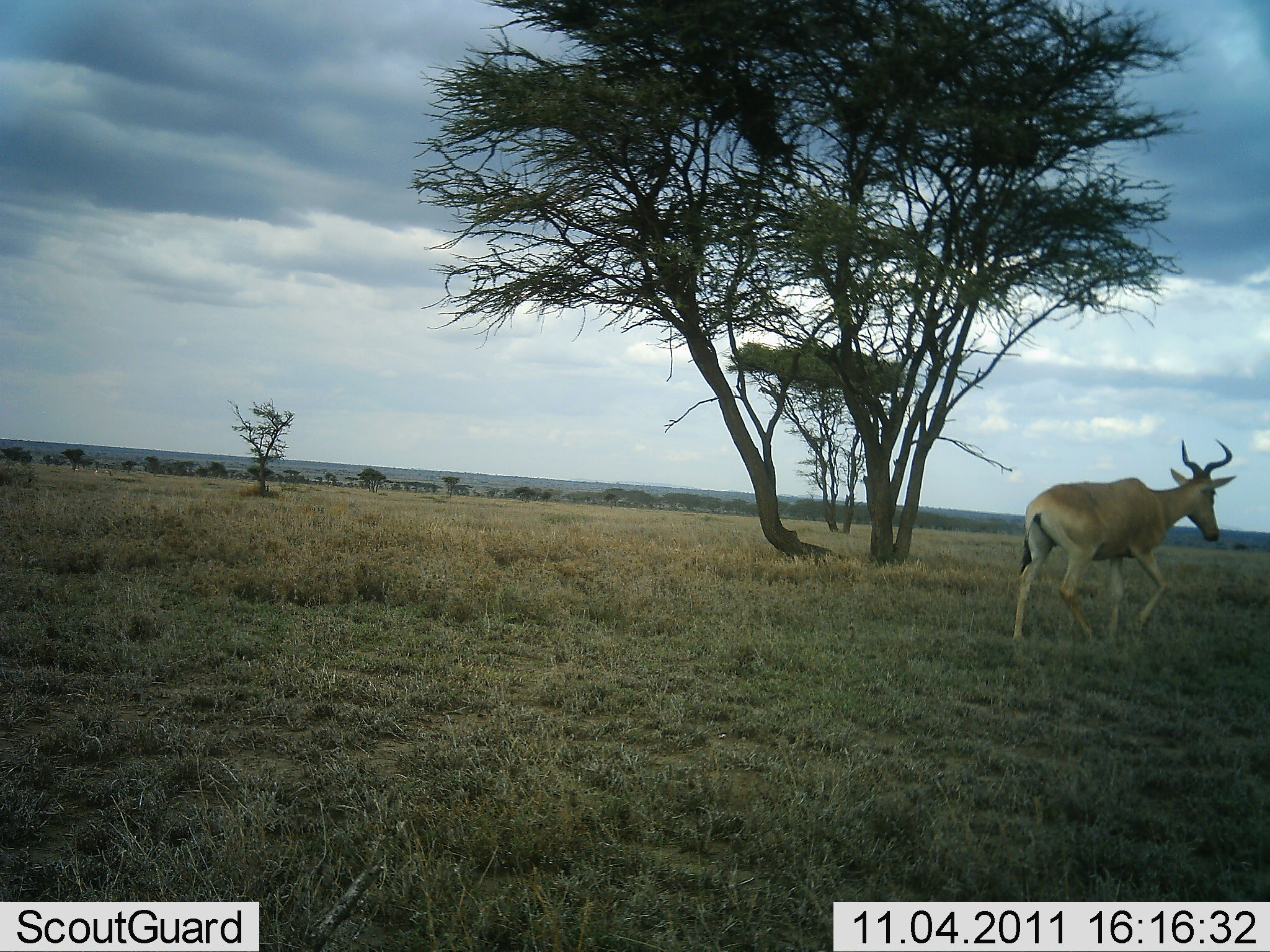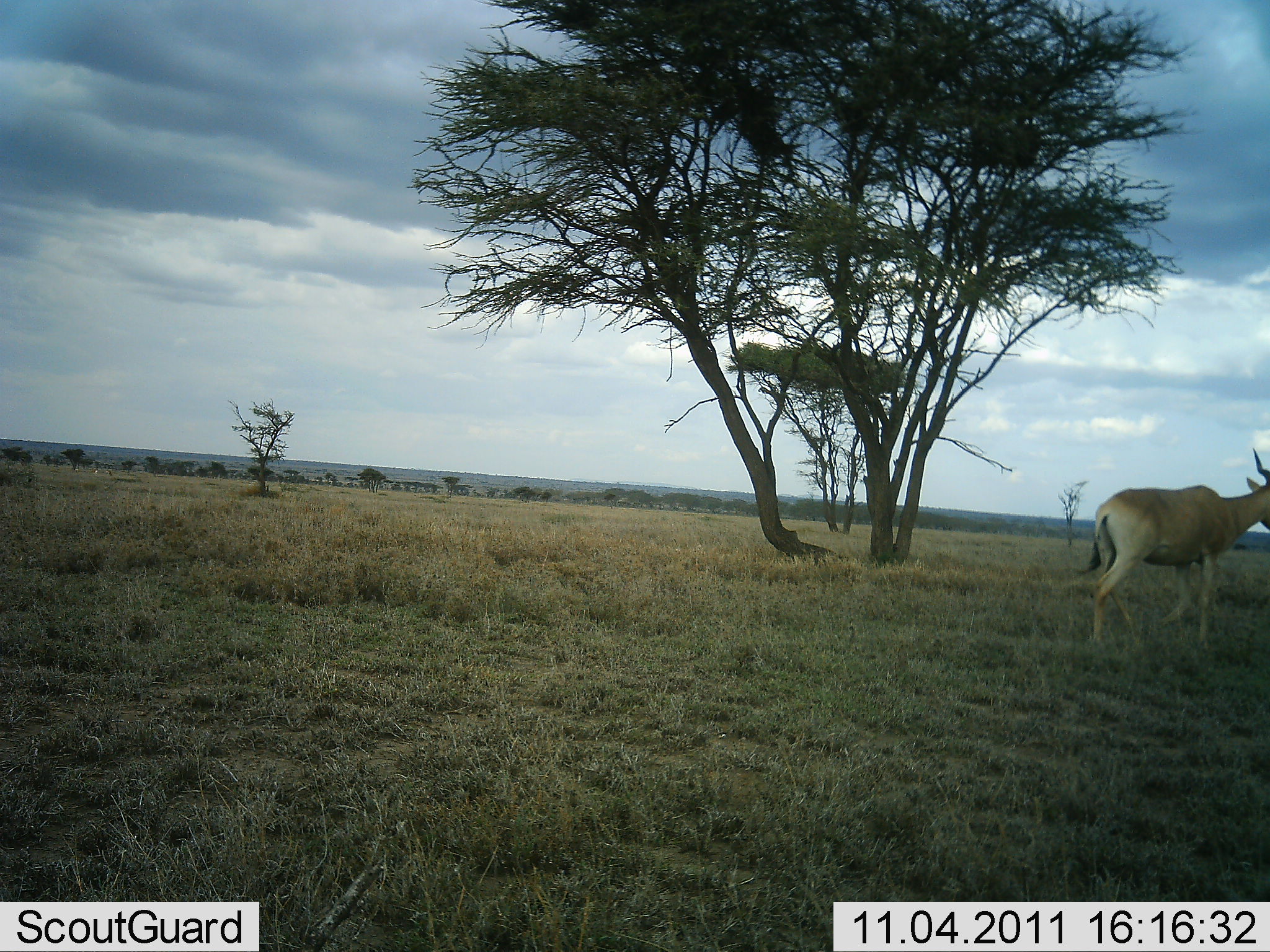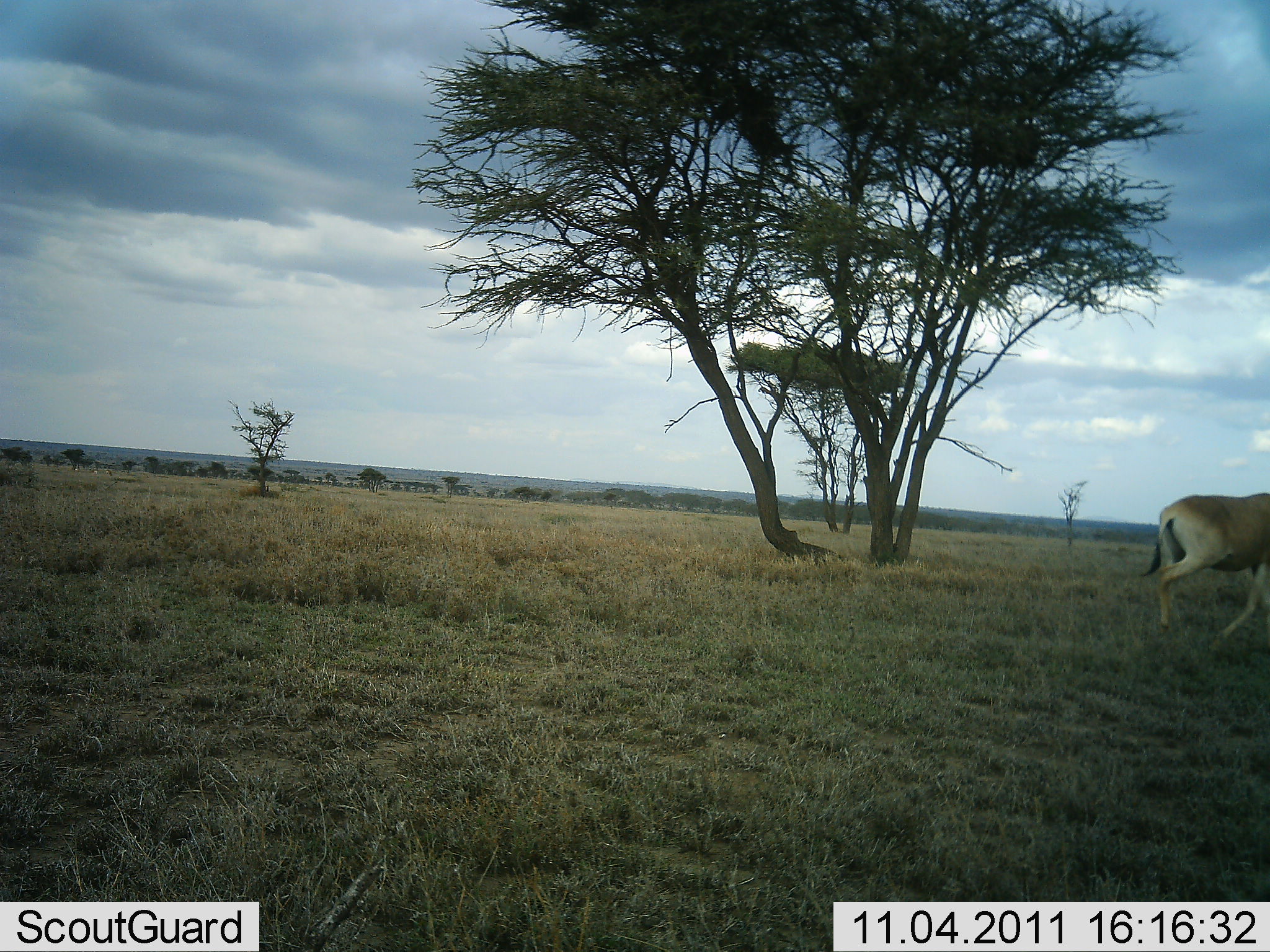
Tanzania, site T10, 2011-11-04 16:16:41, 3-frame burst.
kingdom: Animalia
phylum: Chordata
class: Mammalia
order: Artiodactyla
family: Bovidae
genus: Alcelaphus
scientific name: Alcelaphus buselaphus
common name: hartebeest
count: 1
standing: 20%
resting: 0%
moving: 90%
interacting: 0%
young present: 0%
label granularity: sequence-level